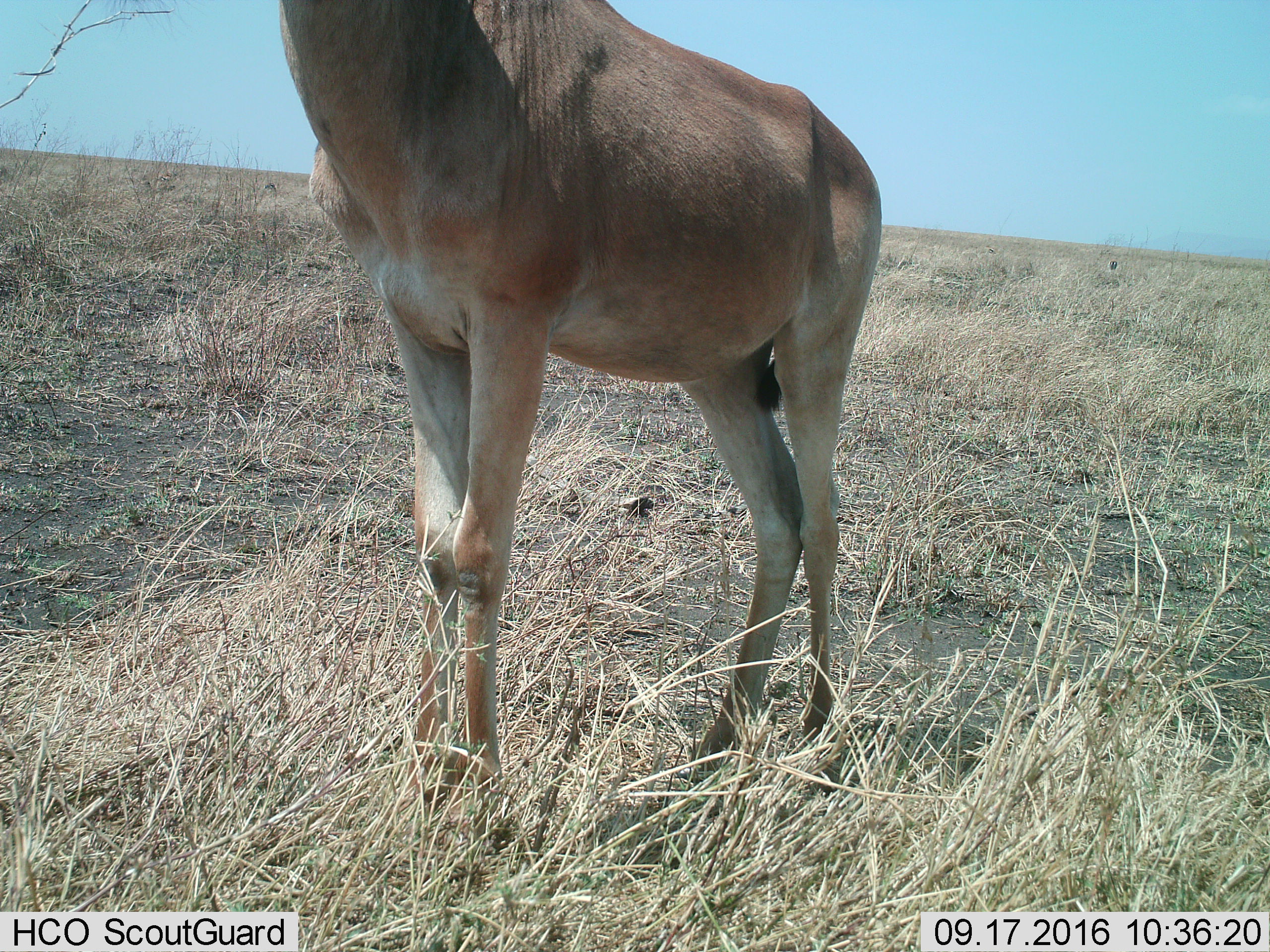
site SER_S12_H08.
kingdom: Animalia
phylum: Chordata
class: Mammalia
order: Artiodactyla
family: Bovidae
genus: Alcelaphus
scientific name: Alcelaphus buselaphus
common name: hartebeest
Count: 1.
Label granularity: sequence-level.